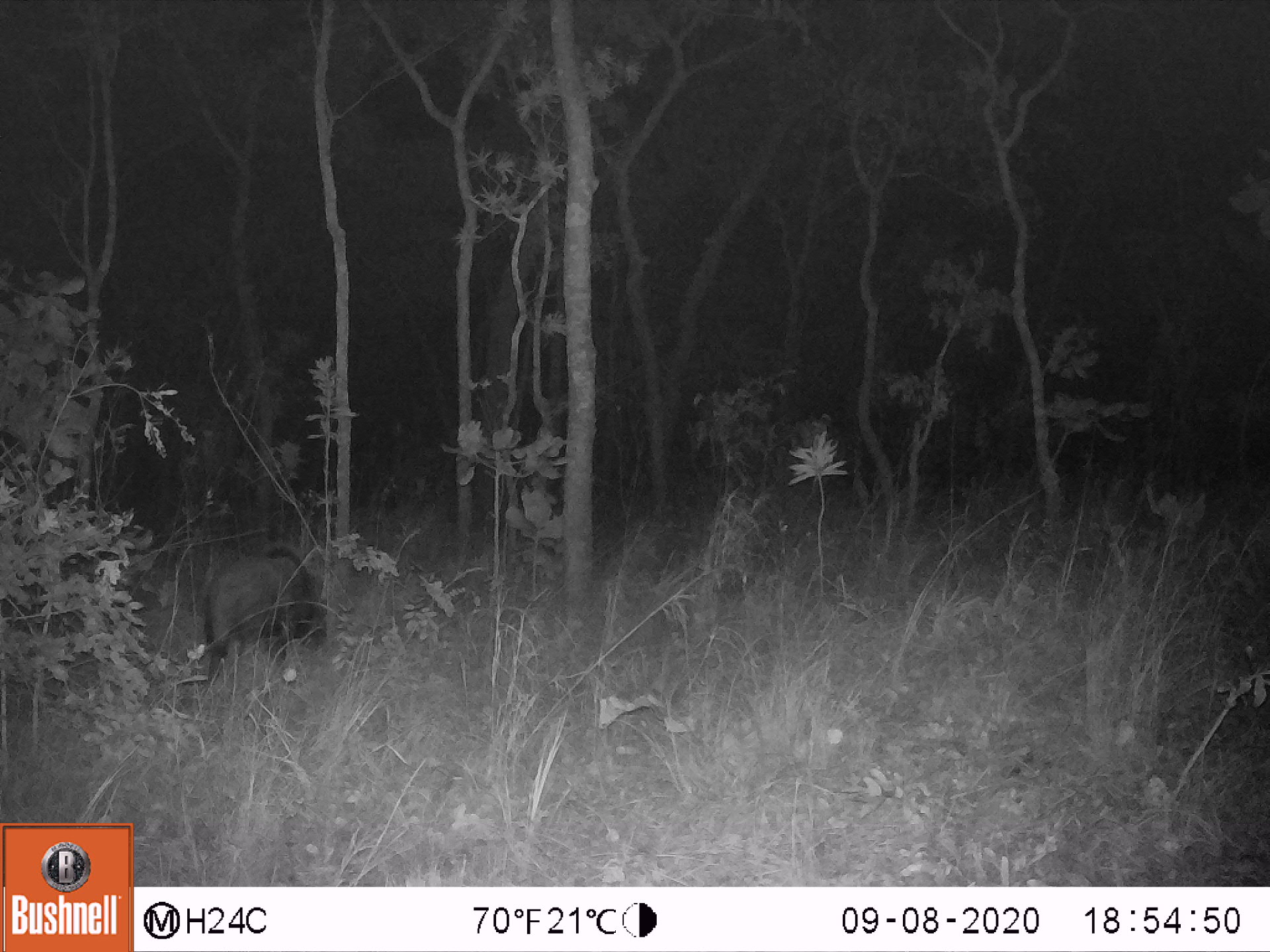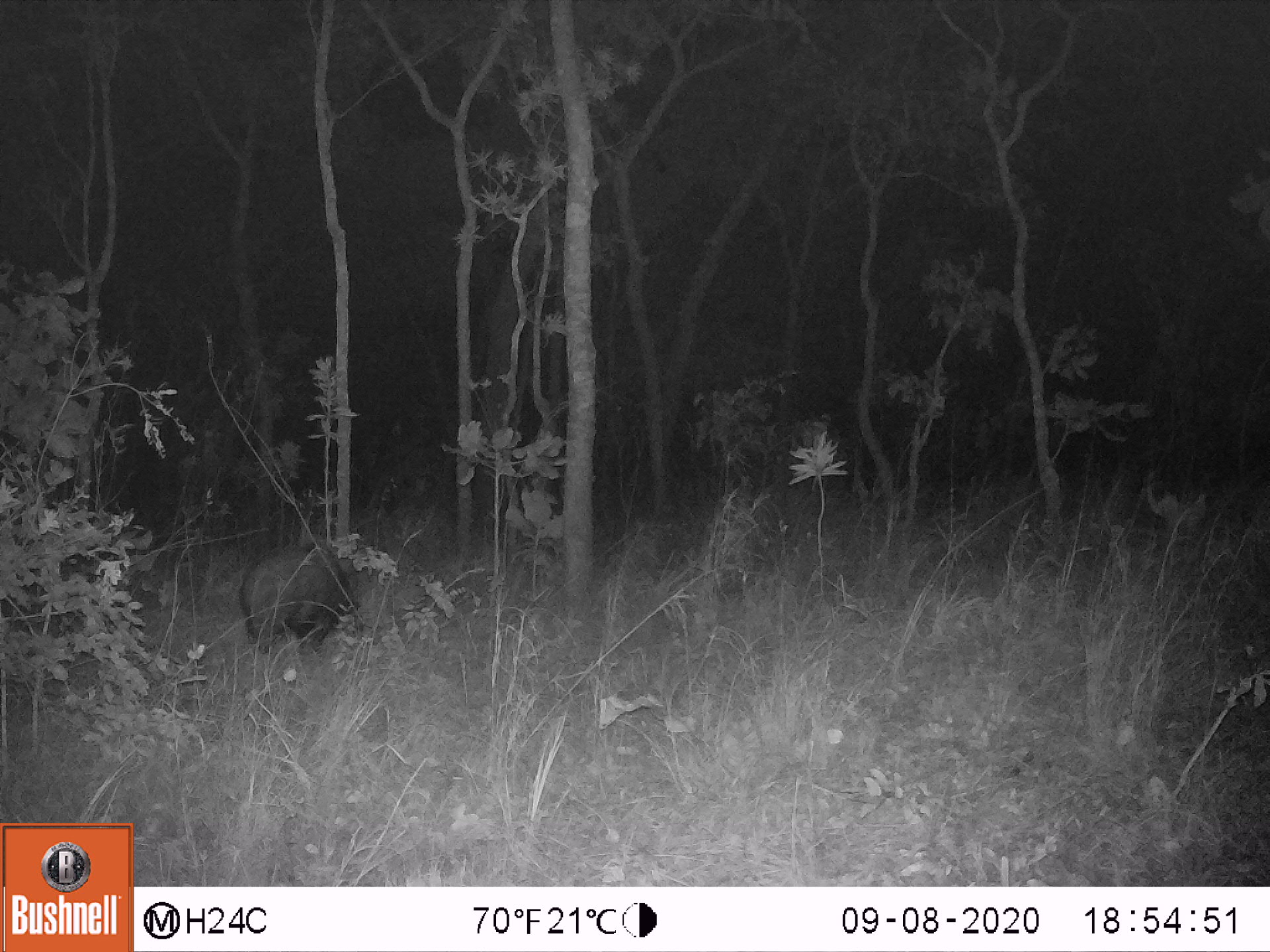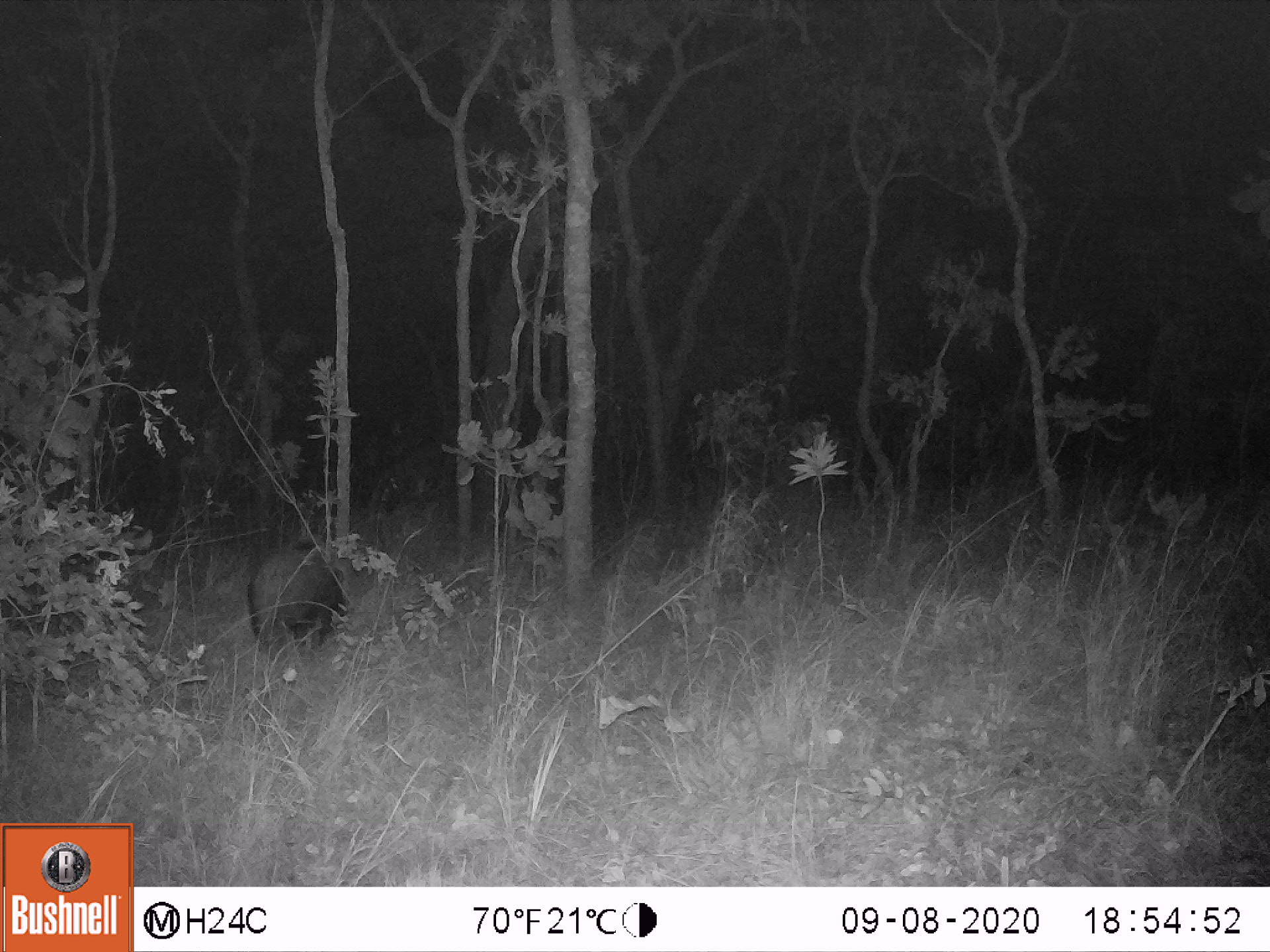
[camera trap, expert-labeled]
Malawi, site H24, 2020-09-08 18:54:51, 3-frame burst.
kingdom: Animalia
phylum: Chordata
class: Mammalia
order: Artiodactyla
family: Suidae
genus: Potamochoerus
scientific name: Potamochoerus larvatus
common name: bushpig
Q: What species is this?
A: Bushpig (Potamochoerus larvatus).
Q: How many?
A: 1.